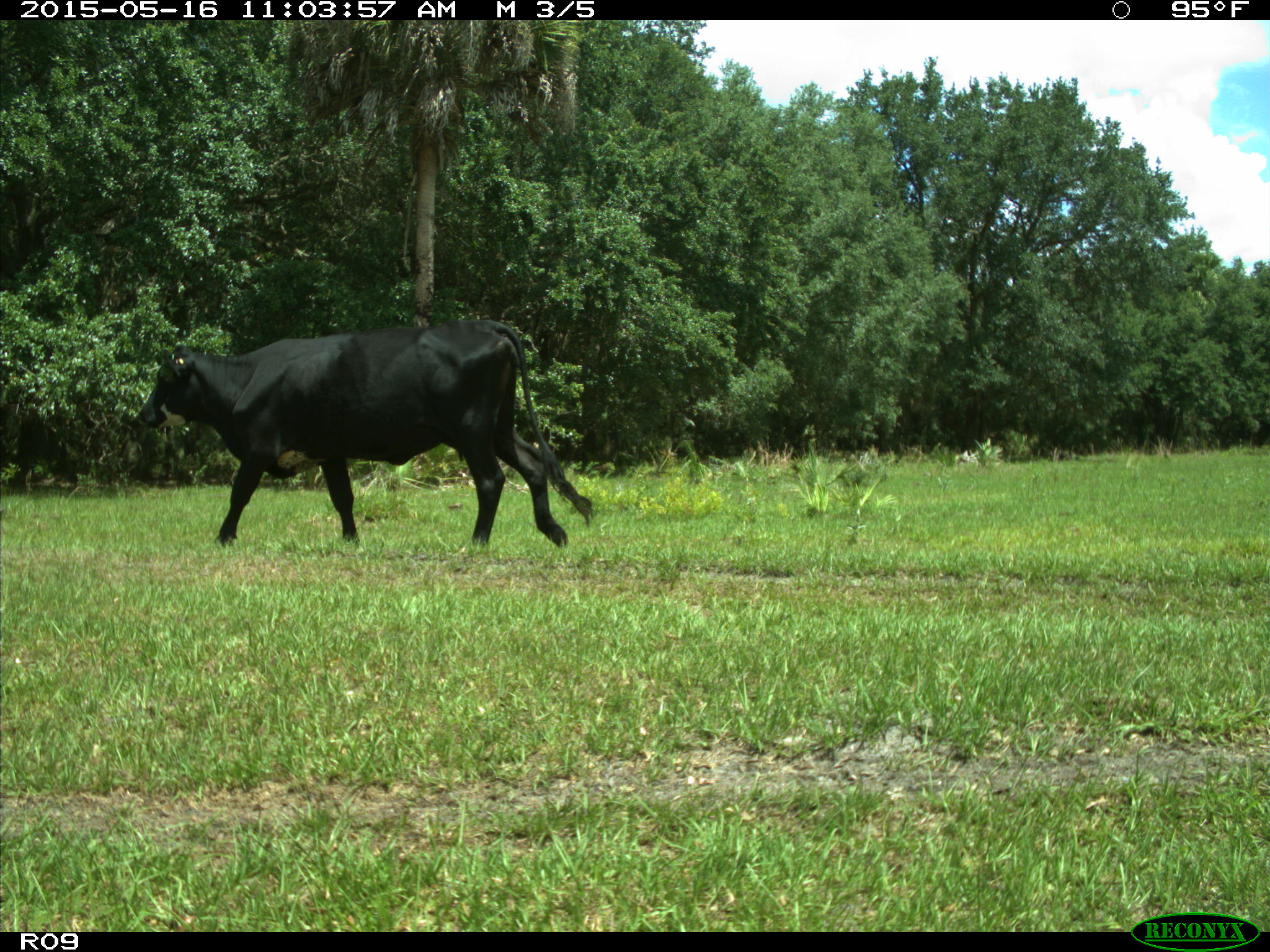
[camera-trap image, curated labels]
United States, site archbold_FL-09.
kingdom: Animalia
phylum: Chordata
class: Mammalia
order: Artiodactyla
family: Bovidae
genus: Bos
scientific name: Bos taurus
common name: domestic cow